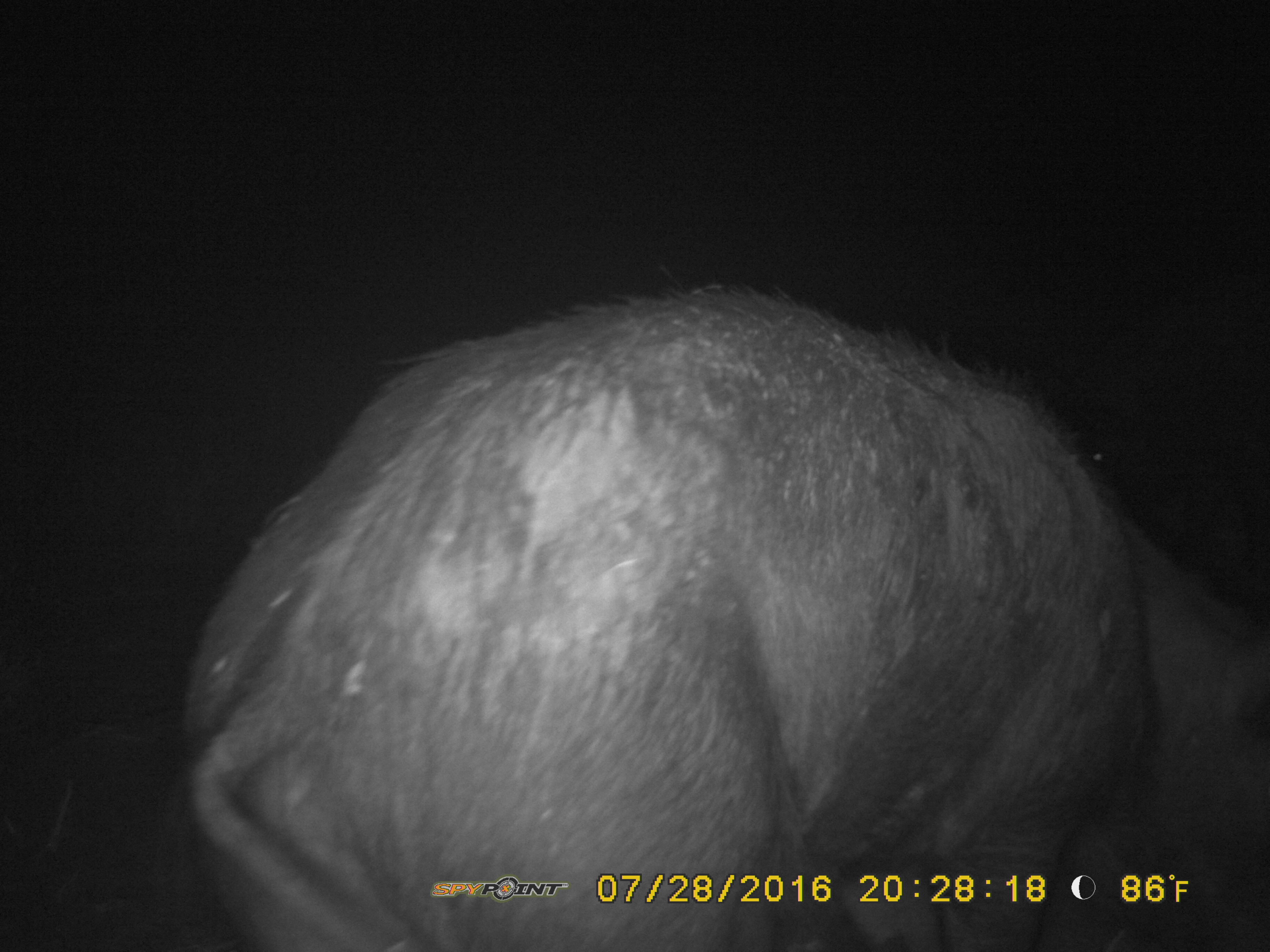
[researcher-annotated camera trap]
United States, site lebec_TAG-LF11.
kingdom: Animalia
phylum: Chordata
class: Mammalia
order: Artiodactyla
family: Suidae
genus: Sus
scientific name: Sus scrofa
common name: wild boar